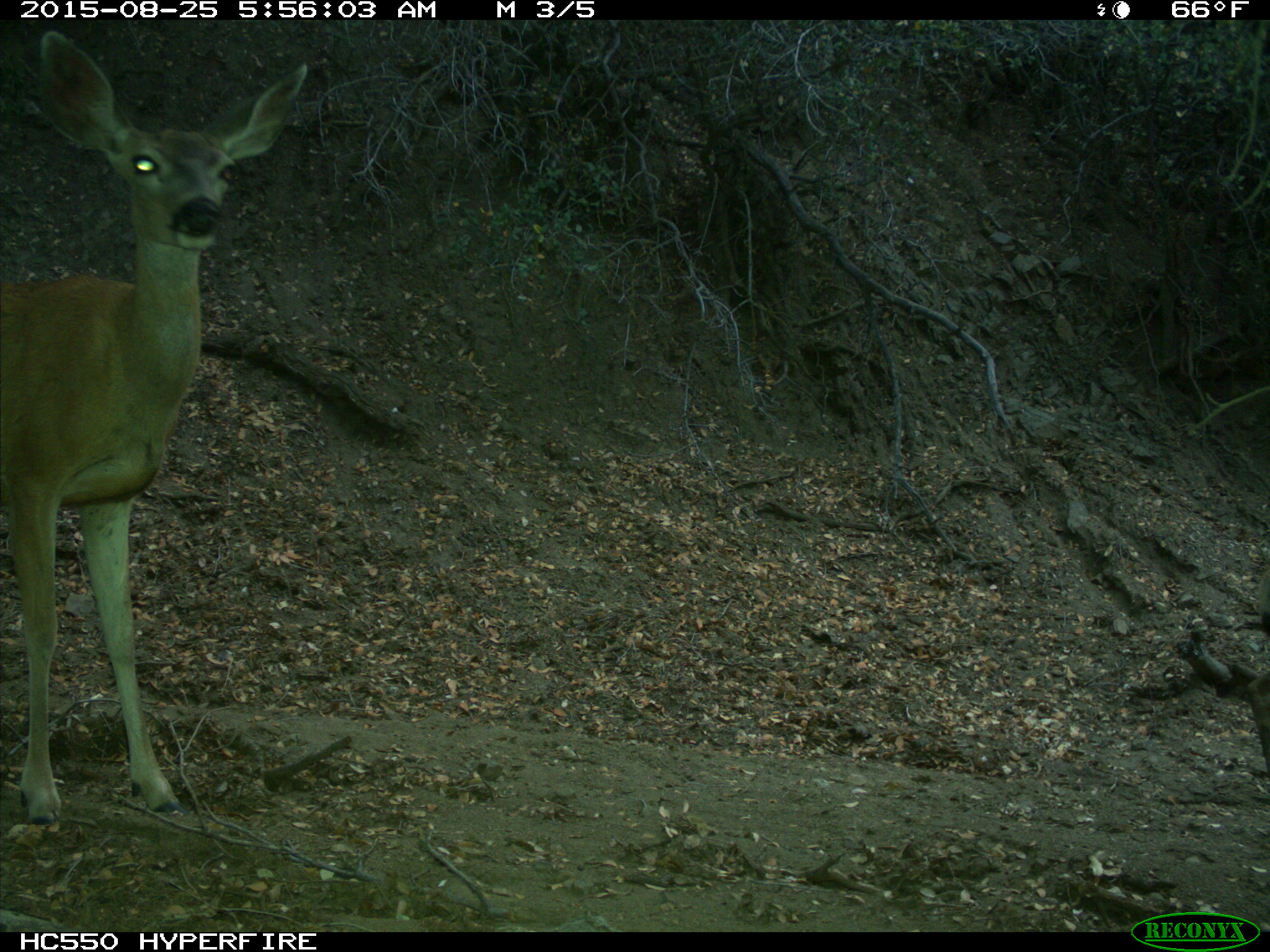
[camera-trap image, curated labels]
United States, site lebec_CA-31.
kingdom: Animalia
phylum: Chordata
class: Mammalia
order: Artiodactyla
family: Cervidae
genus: Odocoileus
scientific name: Odocoileus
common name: deer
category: unidentified deer